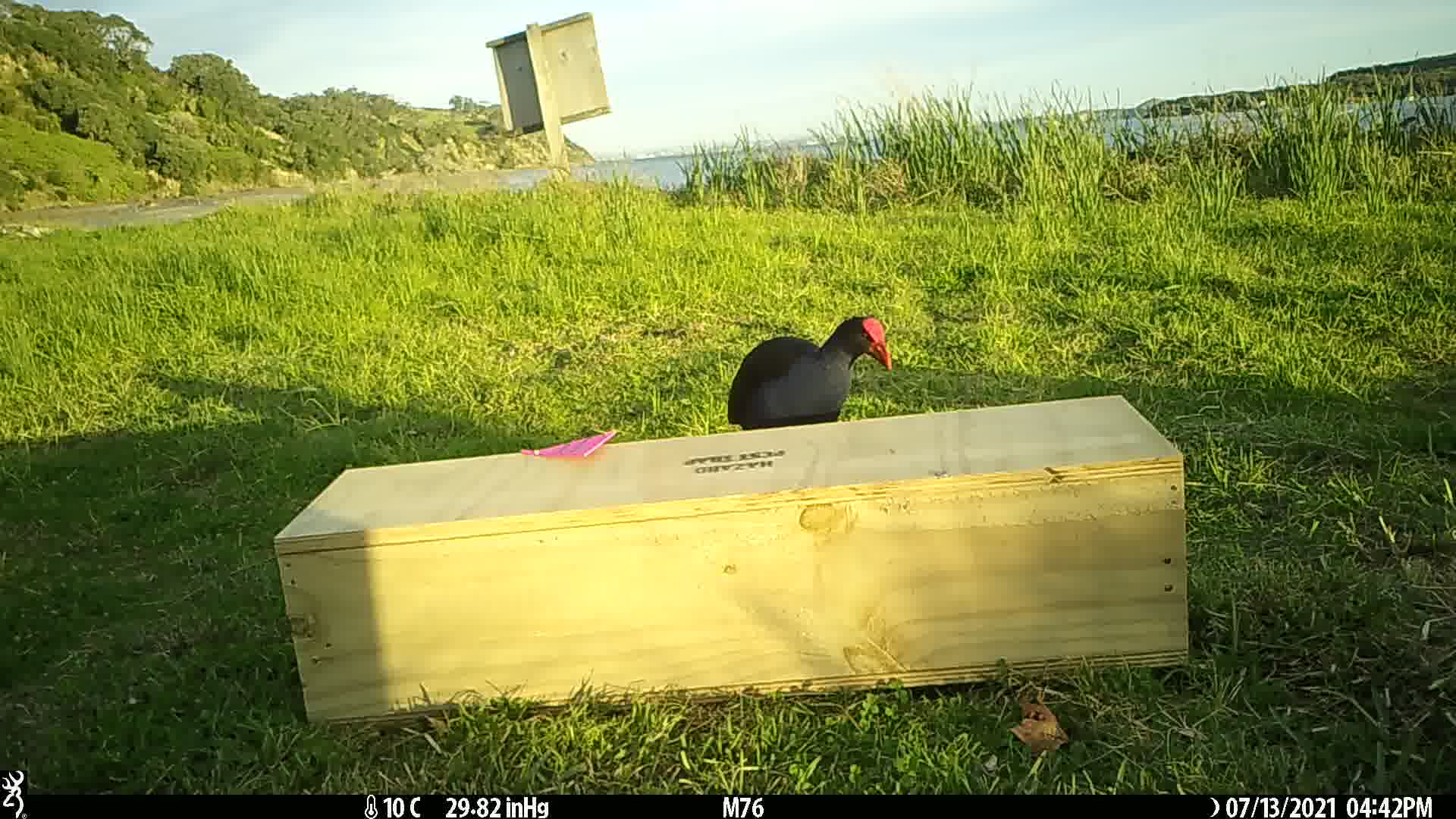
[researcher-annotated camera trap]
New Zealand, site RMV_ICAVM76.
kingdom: Animalia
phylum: Chordata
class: Aves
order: Gruiformes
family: Rallidae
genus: Porphyrio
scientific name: Porphyrio melanotus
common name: australasian swamphen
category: pukeko